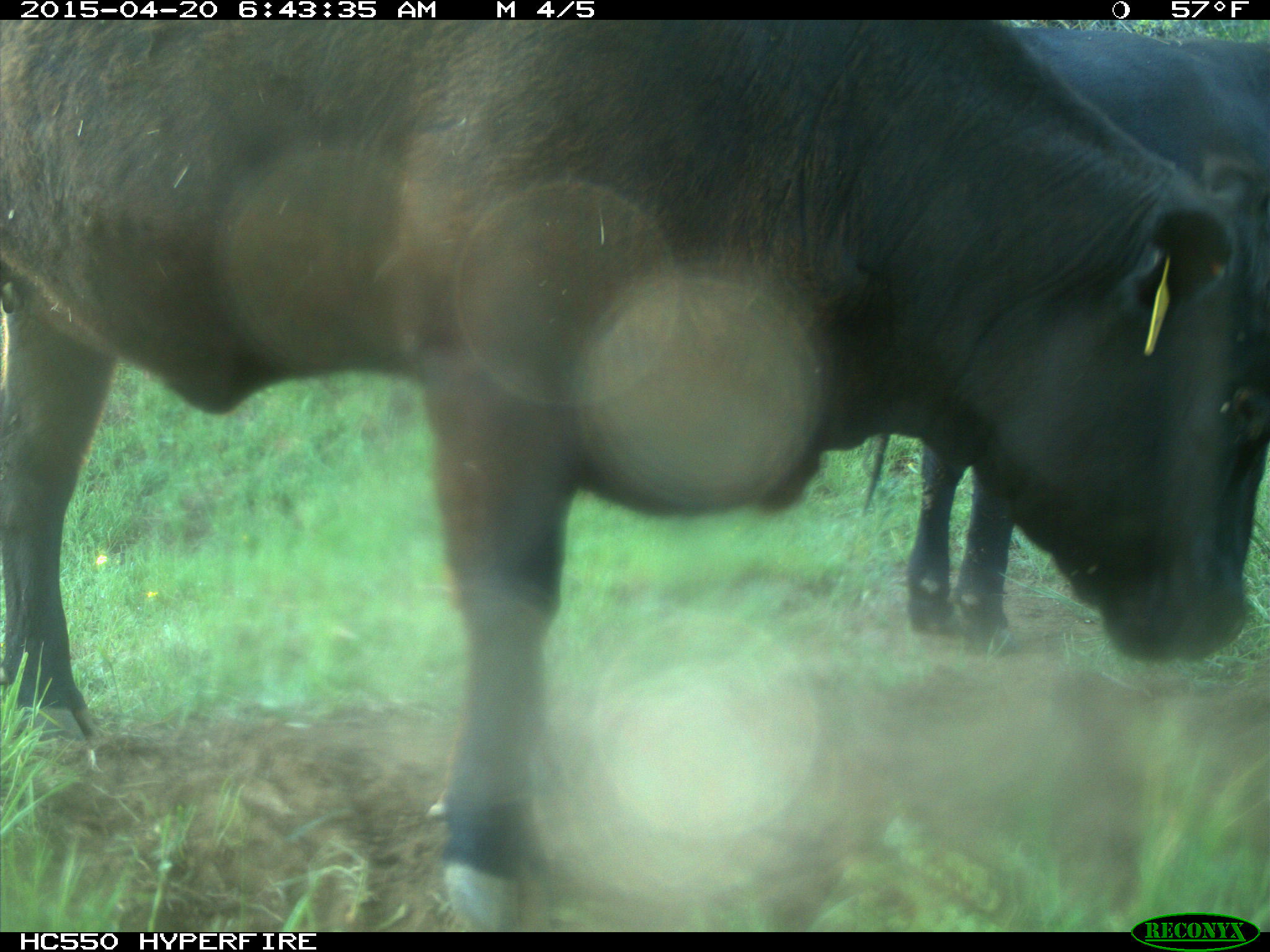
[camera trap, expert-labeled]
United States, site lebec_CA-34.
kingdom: Animalia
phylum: Chordata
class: Mammalia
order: Artiodactyla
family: Bovidae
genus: Bos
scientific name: Bos taurus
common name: domestic cow